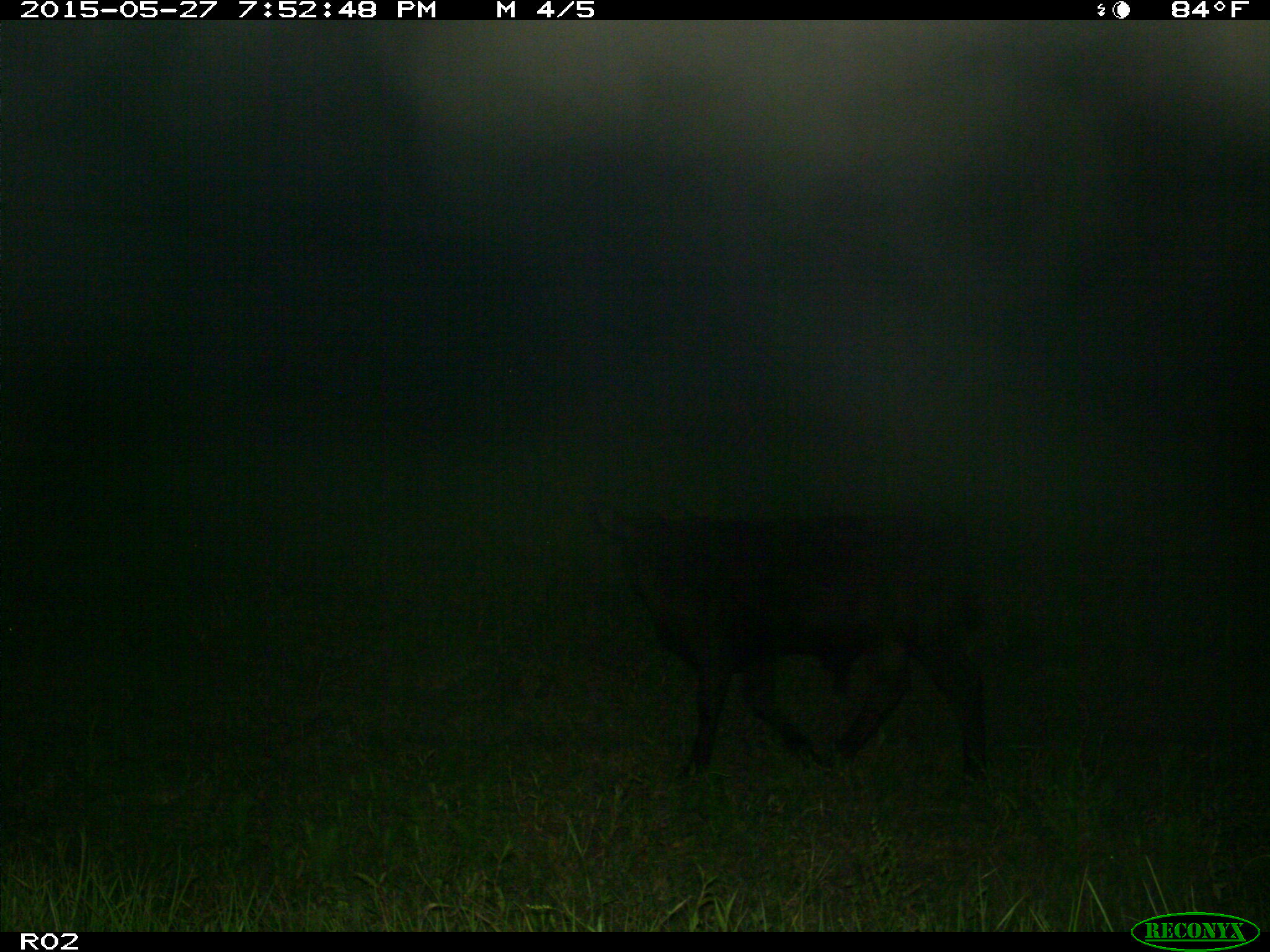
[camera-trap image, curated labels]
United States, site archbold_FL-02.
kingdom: Animalia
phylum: Chordata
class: Mammalia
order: Artiodactyla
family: Bovidae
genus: Bos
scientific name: Bos taurus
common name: domestic cow